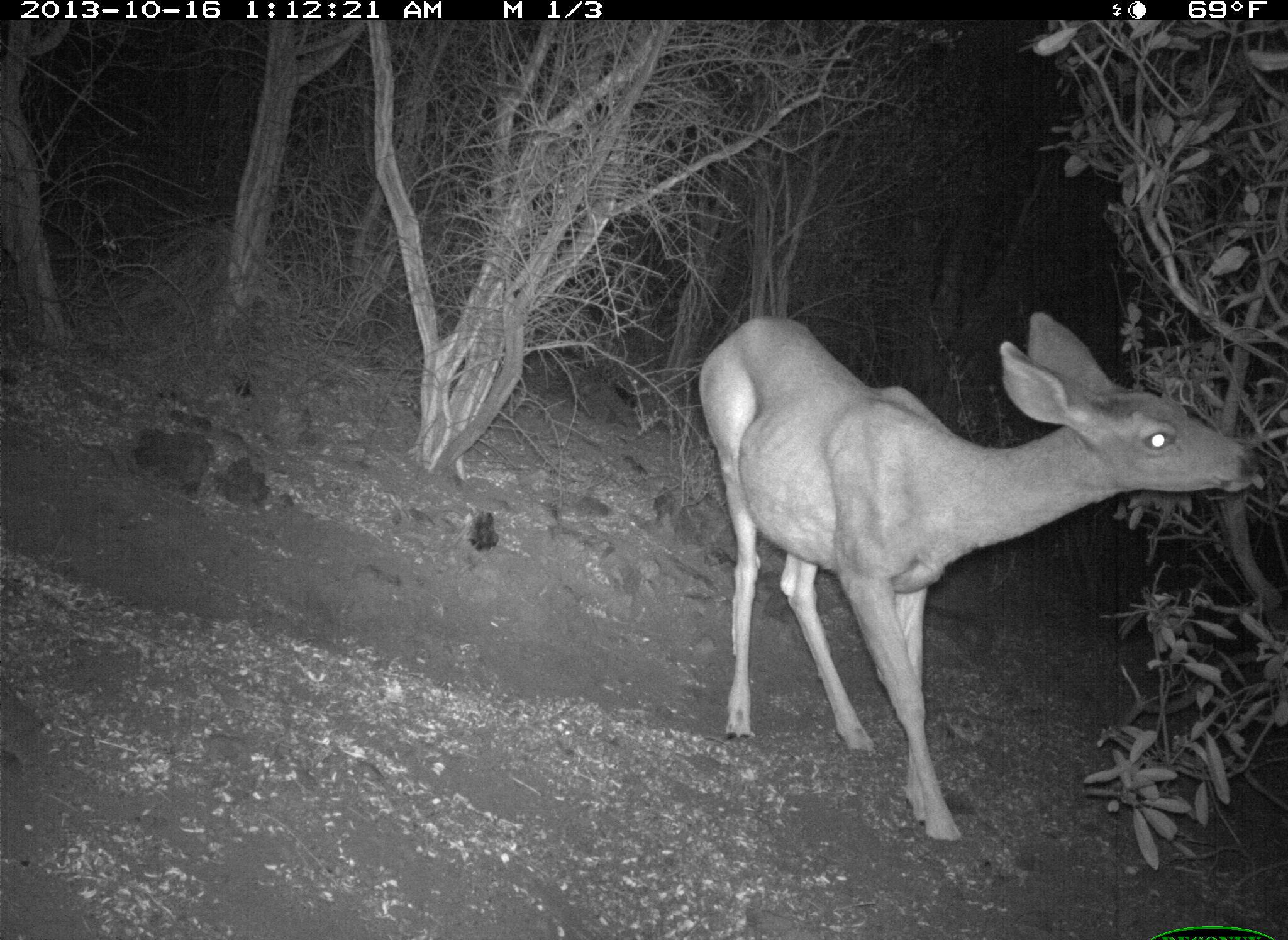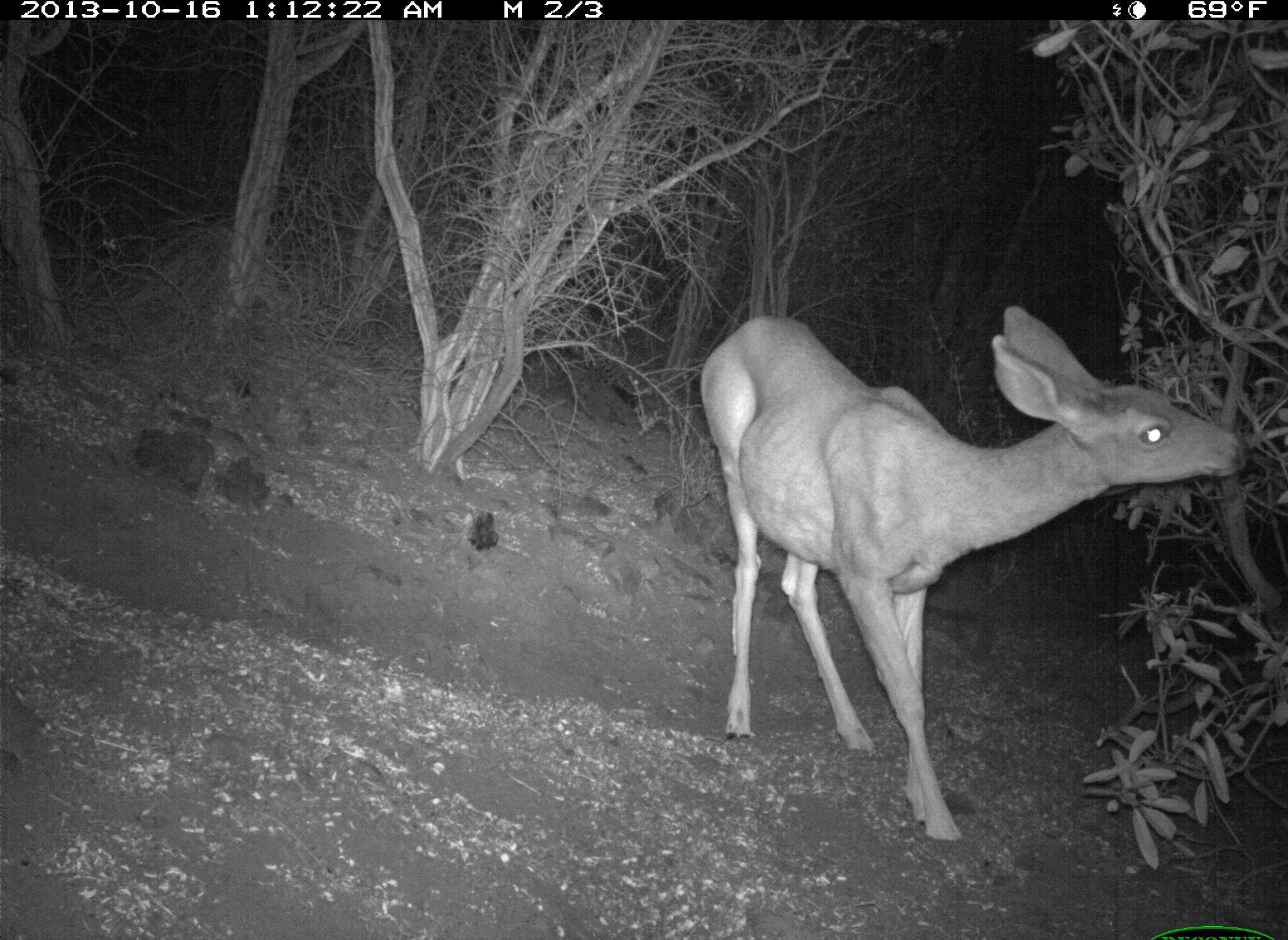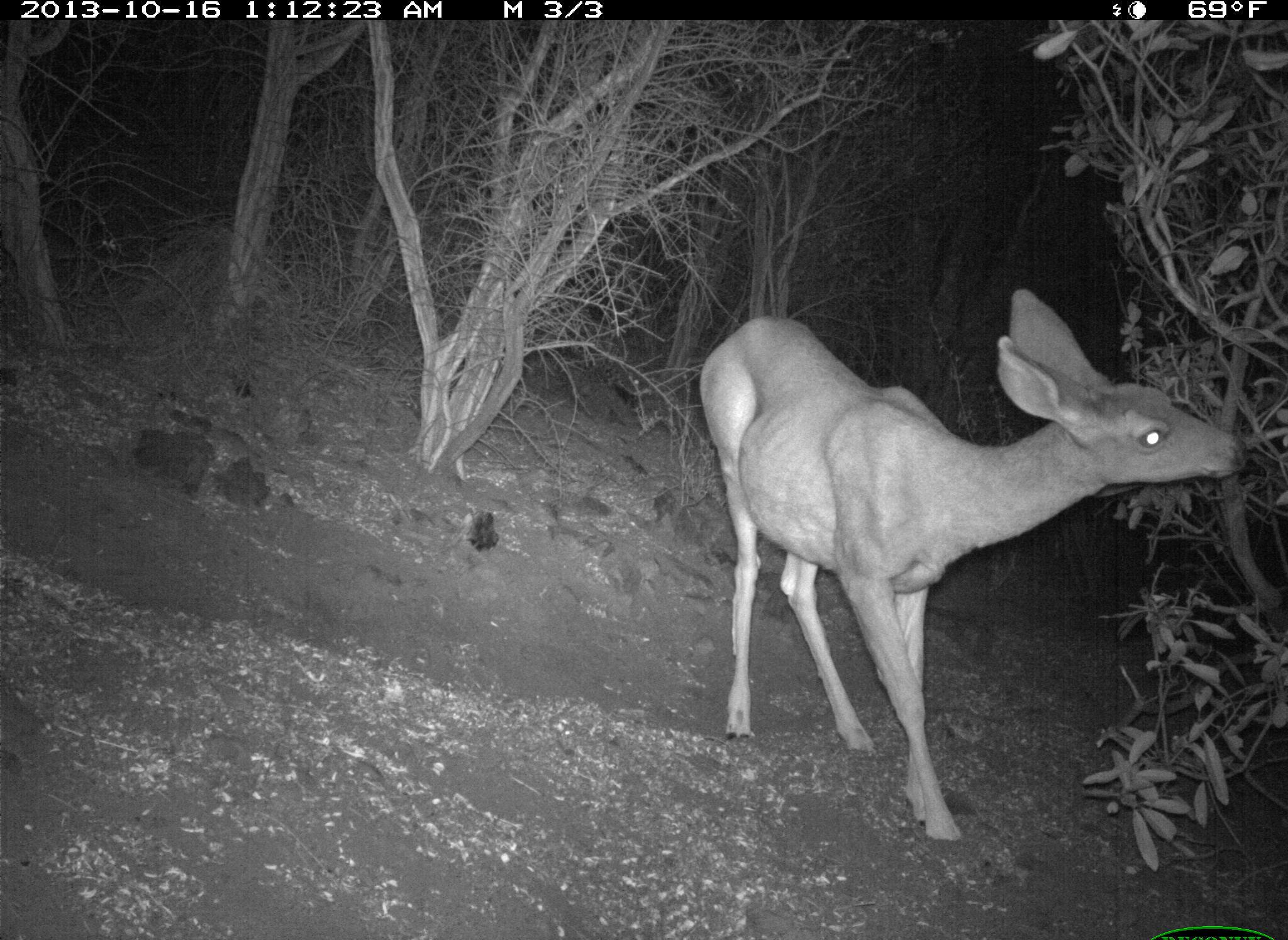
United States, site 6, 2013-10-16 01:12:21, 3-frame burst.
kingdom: Animalia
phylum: Chordata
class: Mammalia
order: Artiodactyla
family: Cervidae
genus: Odocoileus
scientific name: Odocoileus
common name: deer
Deer (Odocoileus).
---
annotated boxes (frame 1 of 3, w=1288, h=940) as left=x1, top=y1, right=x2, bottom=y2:
deer: left=697, top=310, right=1267, bottom=849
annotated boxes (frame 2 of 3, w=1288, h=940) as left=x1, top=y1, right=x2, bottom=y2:
deer: left=700, top=303, right=1251, bottom=846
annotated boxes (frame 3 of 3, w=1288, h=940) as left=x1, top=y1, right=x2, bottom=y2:
deer: left=700, top=286, right=1251, bottom=846